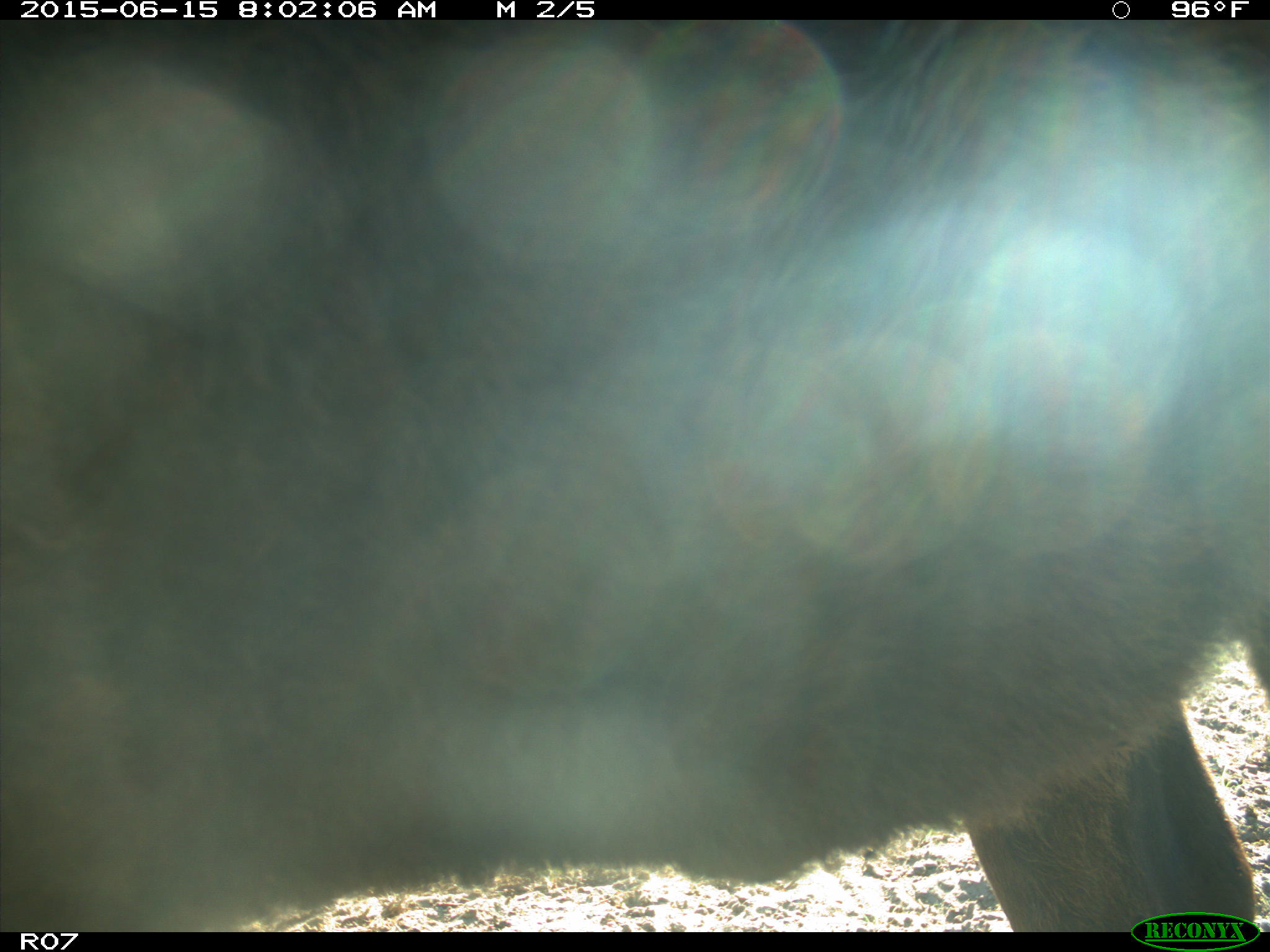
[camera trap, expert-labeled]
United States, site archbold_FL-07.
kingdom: Animalia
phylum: Chordata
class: Mammalia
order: Artiodactyla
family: Bovidae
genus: Bos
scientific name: Bos taurus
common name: domestic cow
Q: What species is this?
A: Bos taurus (domestic cow).